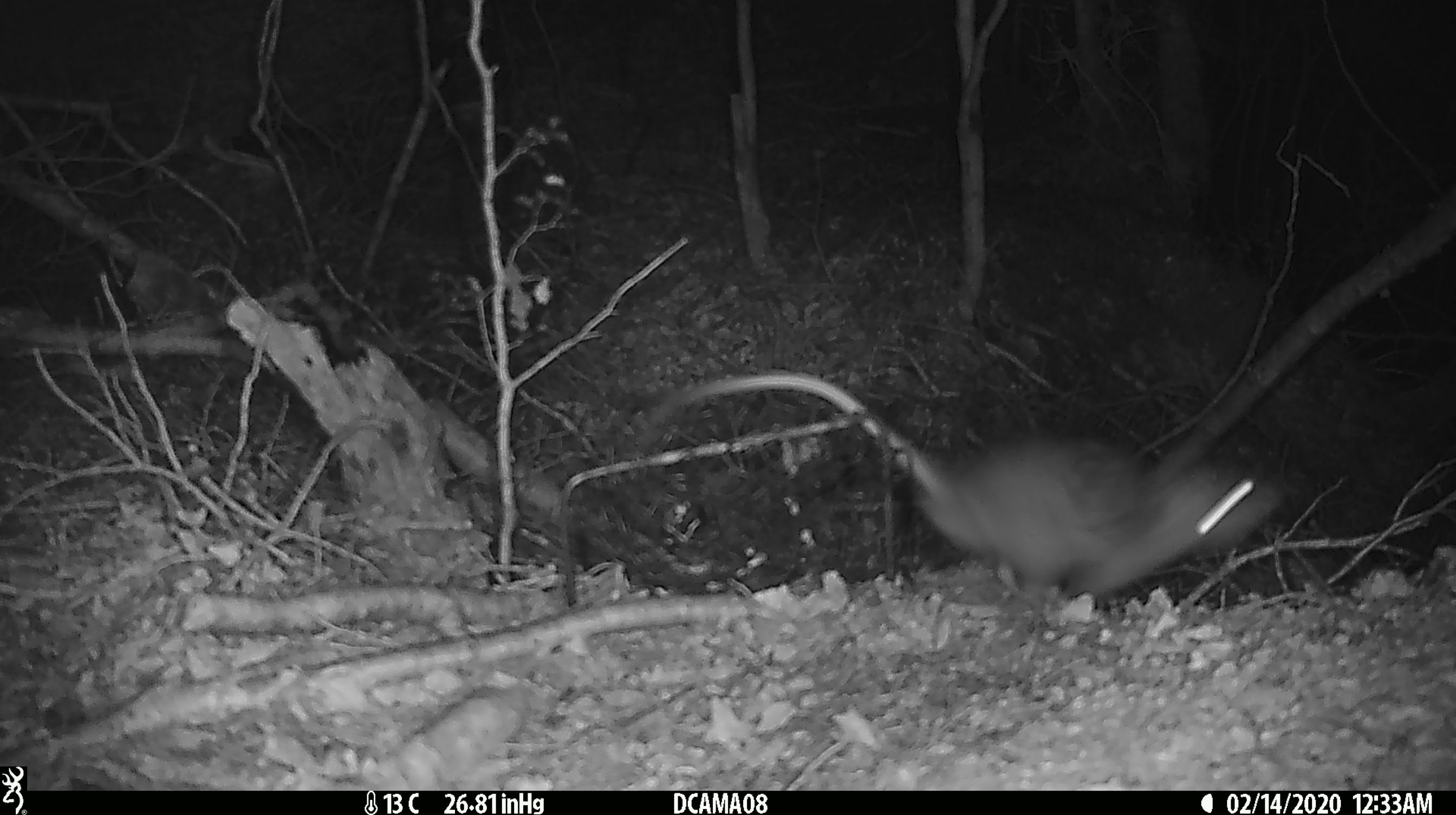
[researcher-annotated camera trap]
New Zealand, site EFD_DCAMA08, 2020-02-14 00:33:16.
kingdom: Animalia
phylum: Chordata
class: Mammalia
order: Rodentia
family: Muridae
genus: Rattus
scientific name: Rattus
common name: rat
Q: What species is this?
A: Rat (Rattus).